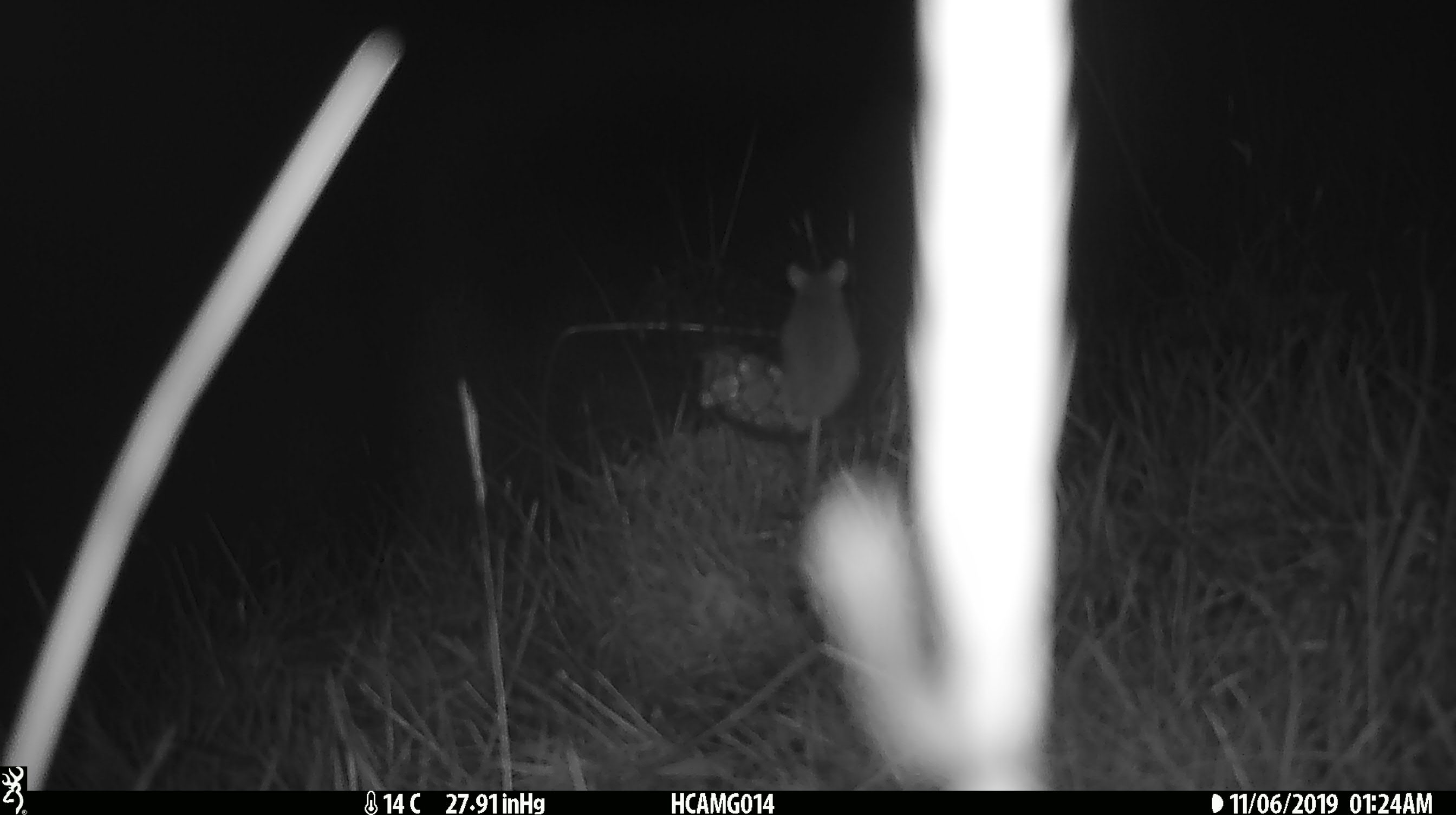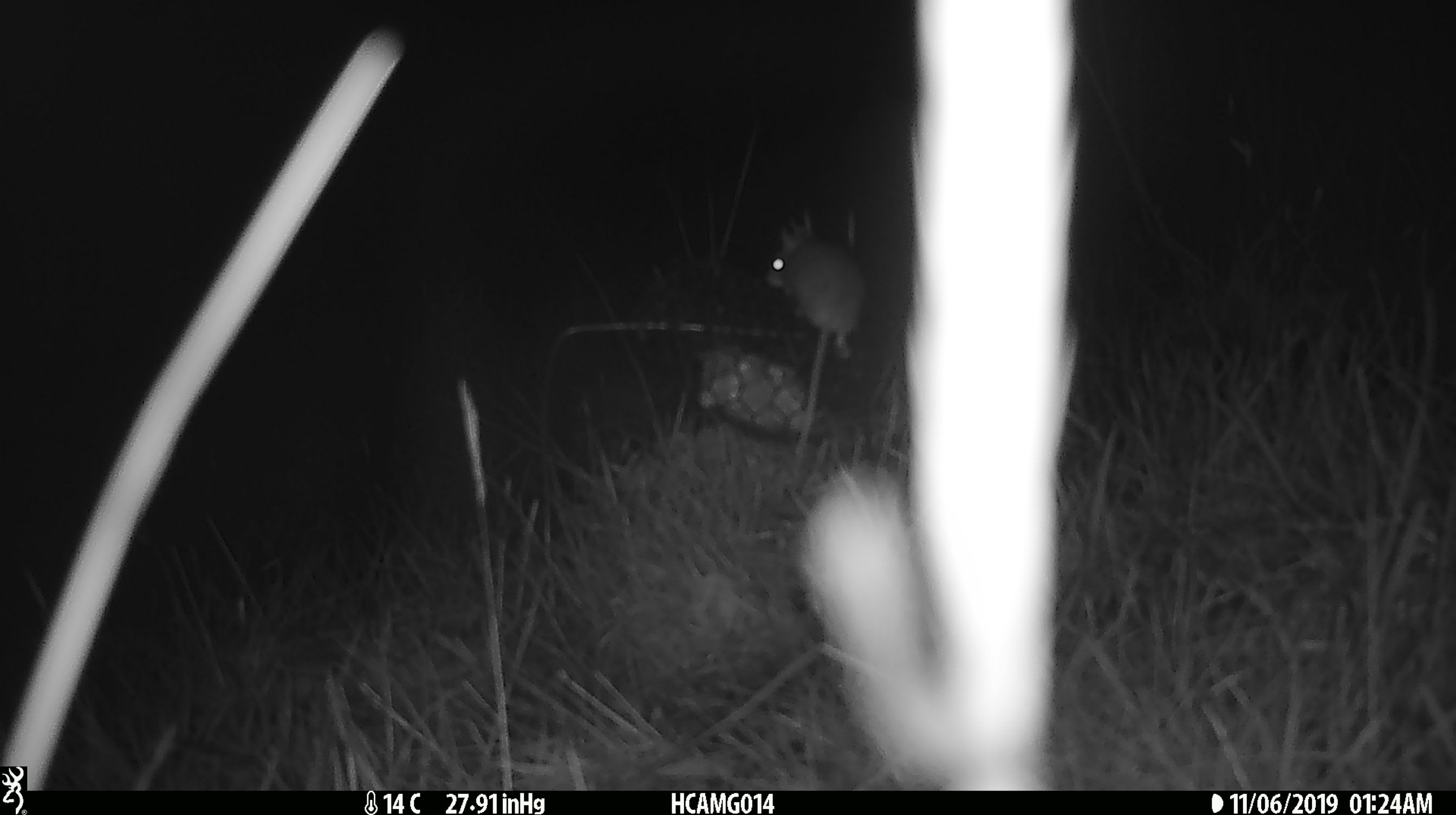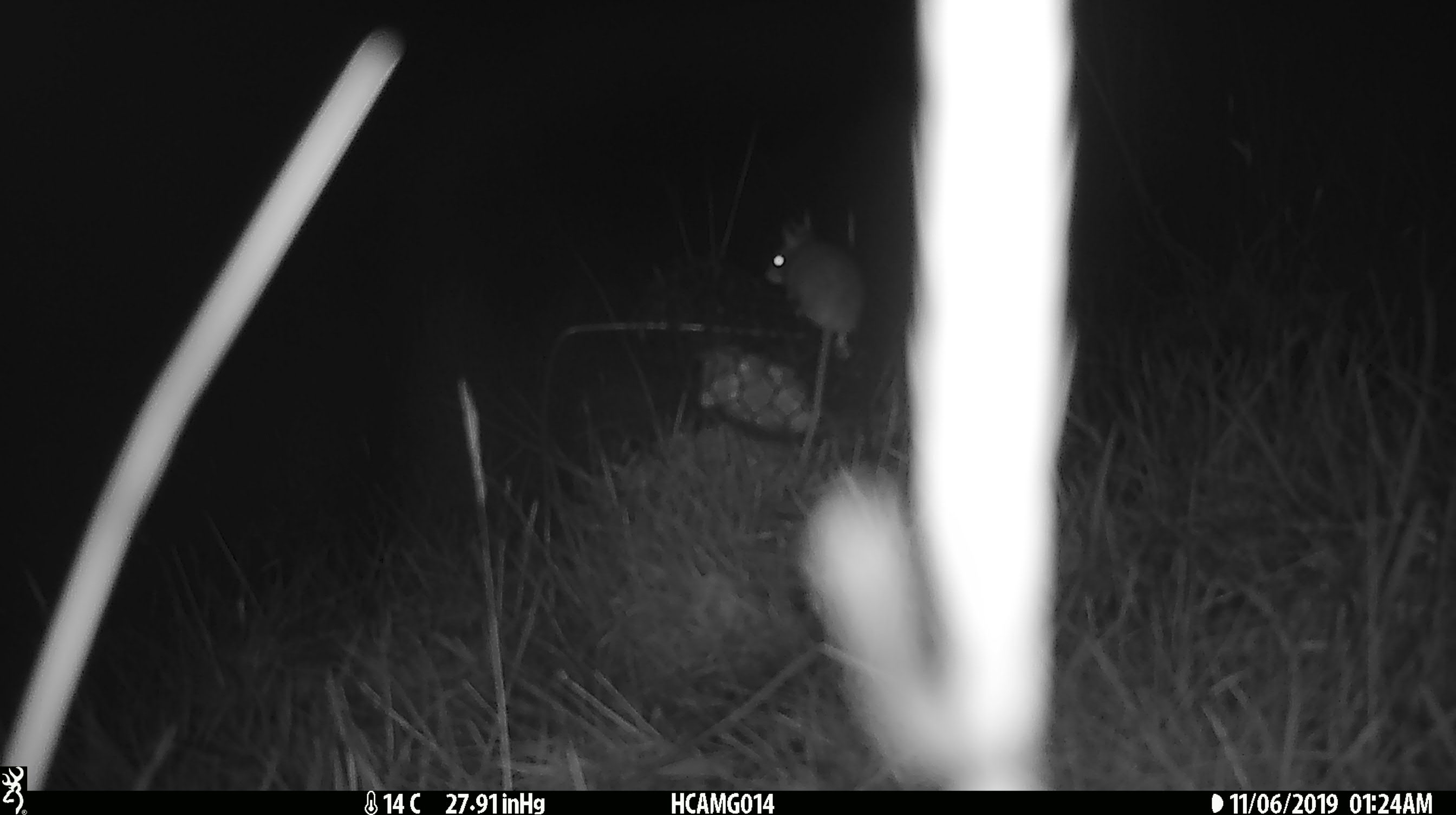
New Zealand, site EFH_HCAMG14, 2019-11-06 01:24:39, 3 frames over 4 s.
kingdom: Animalia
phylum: Chordata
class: Mammalia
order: Rodentia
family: Muridae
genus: Mus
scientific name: Mus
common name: mouse